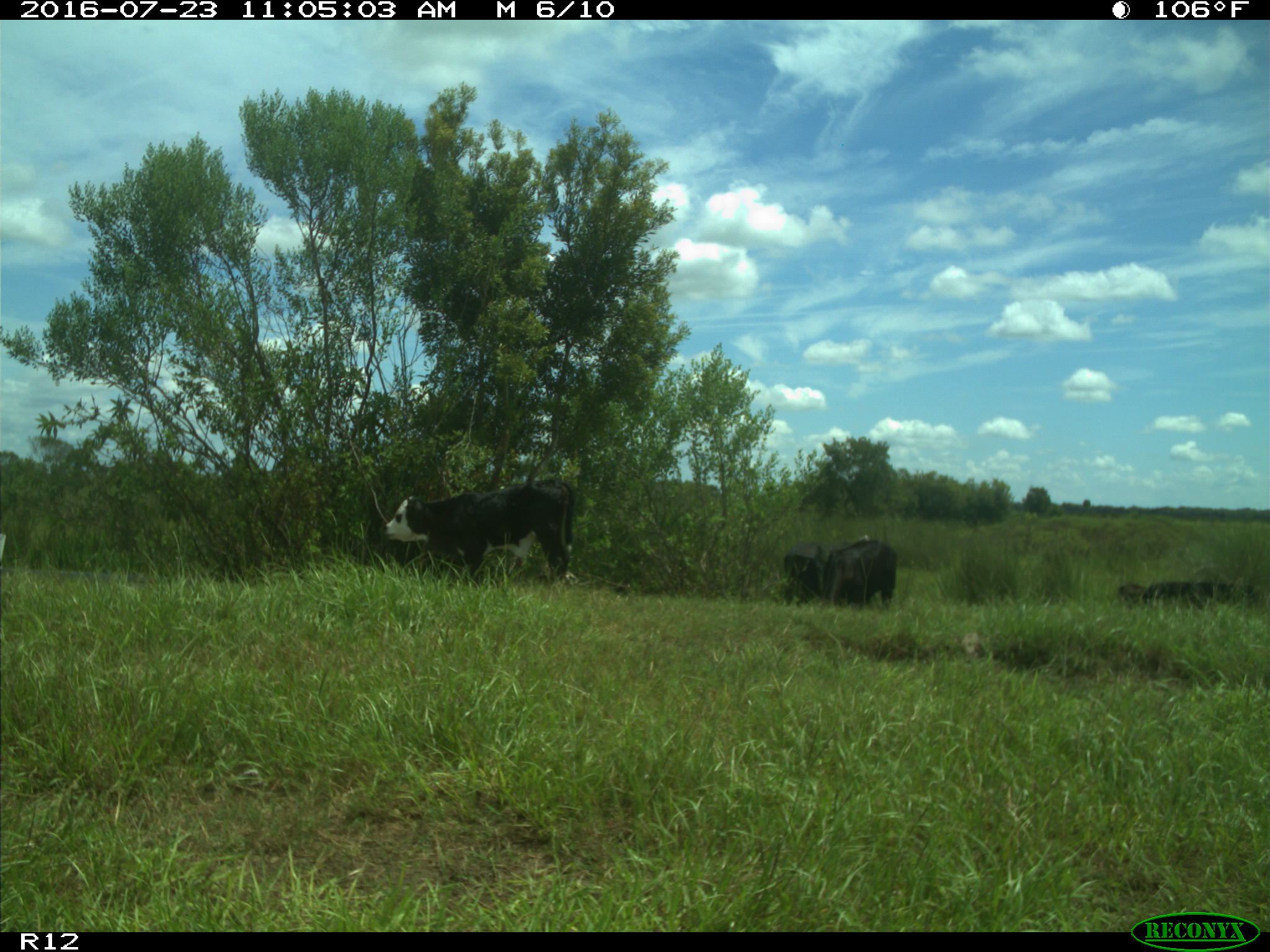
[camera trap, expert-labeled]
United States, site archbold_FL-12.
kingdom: Animalia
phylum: Chordata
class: Mammalia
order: Artiodactyla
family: Bovidae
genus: Bos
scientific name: Bos taurus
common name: domestic cow